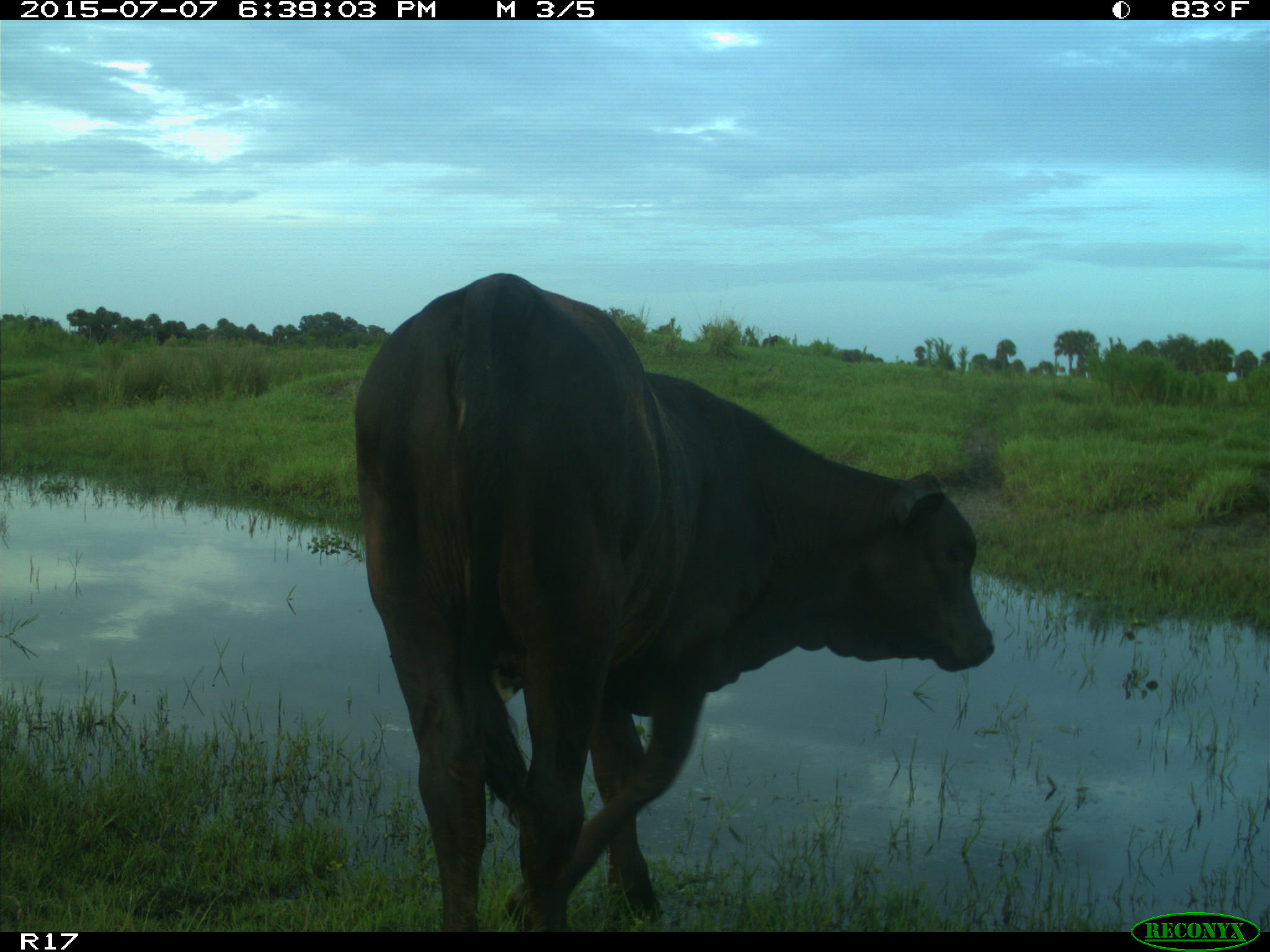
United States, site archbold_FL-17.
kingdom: Animalia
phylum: Chordata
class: Mammalia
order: Artiodactyla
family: Bovidae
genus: Bos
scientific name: Bos taurus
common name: domestic cow